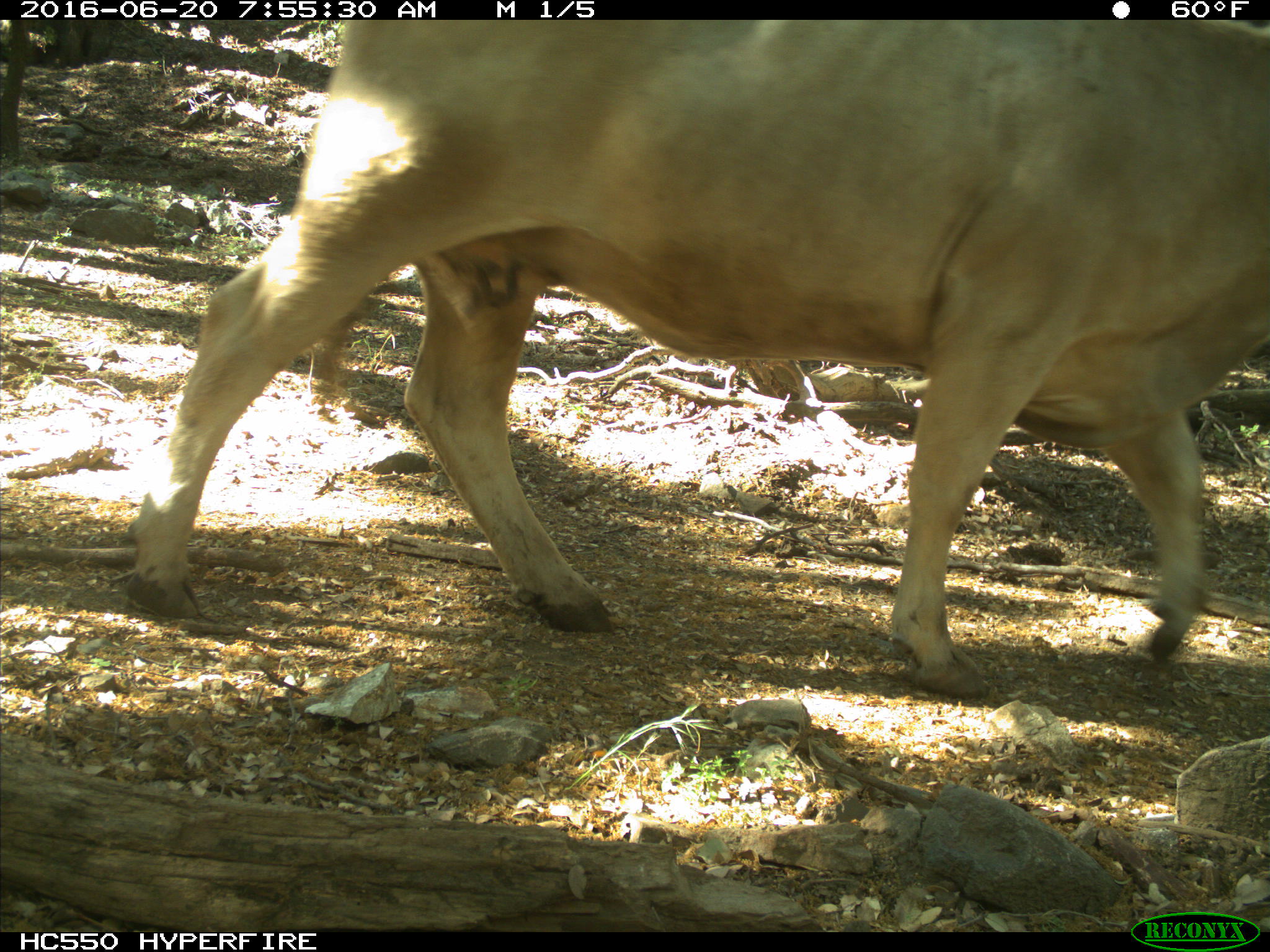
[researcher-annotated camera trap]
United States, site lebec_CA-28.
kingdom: Animalia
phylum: Chordata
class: Mammalia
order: Artiodactyla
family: Bovidae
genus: Bos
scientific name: Bos taurus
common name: domestic cow